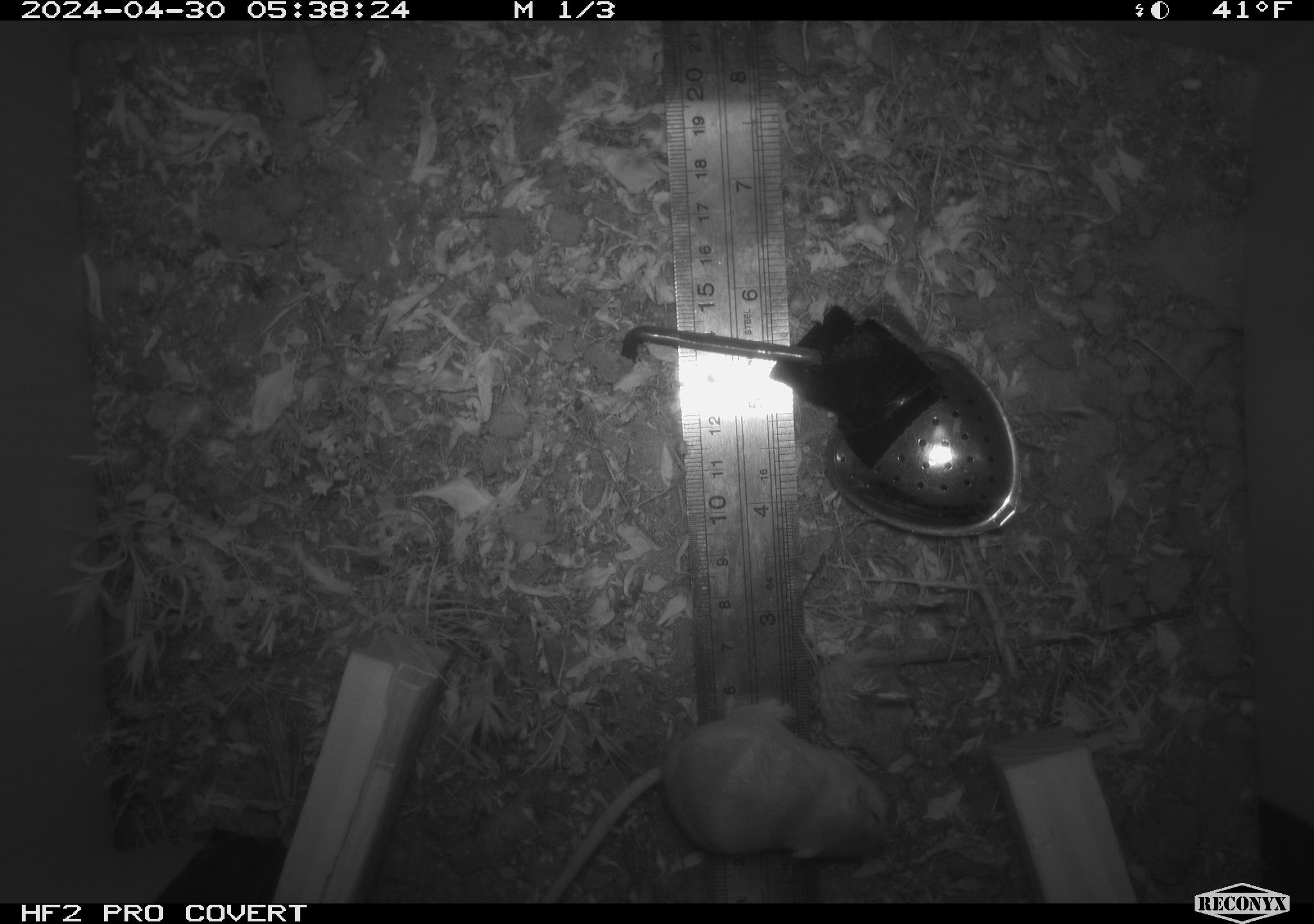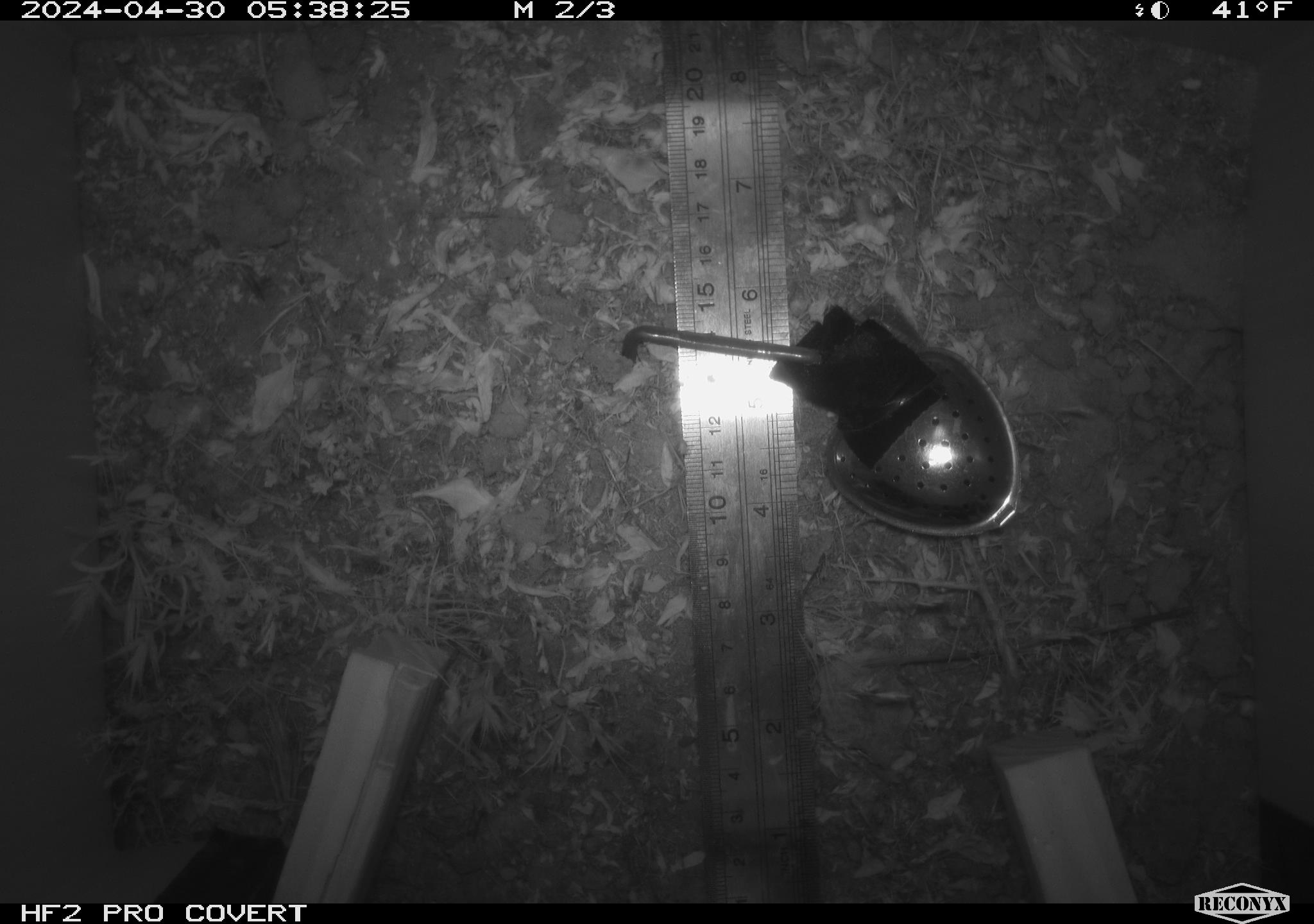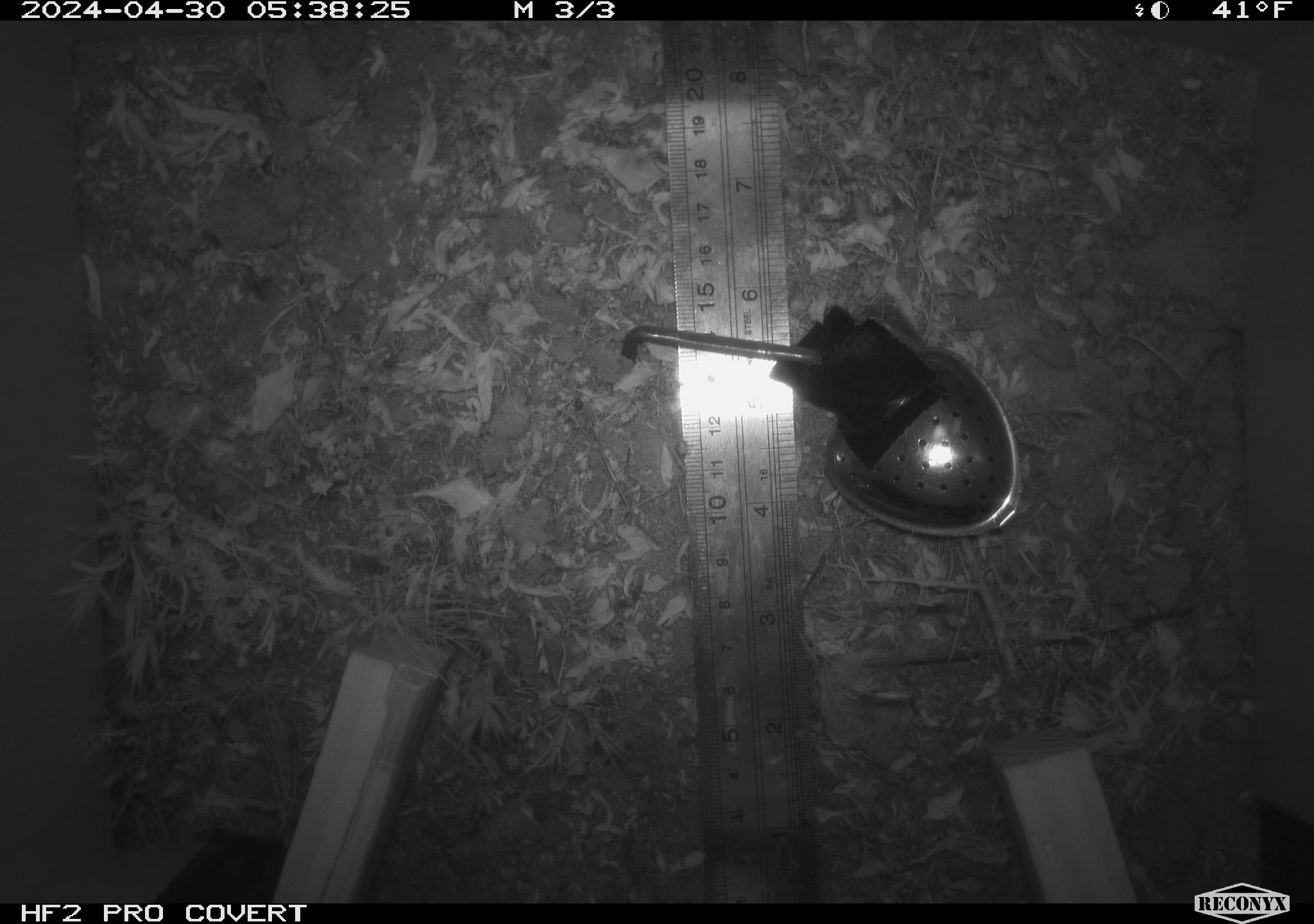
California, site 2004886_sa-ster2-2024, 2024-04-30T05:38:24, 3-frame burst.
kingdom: Animalia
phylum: Chordata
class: Mammalia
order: Rodentia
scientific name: Rodentia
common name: mouse species